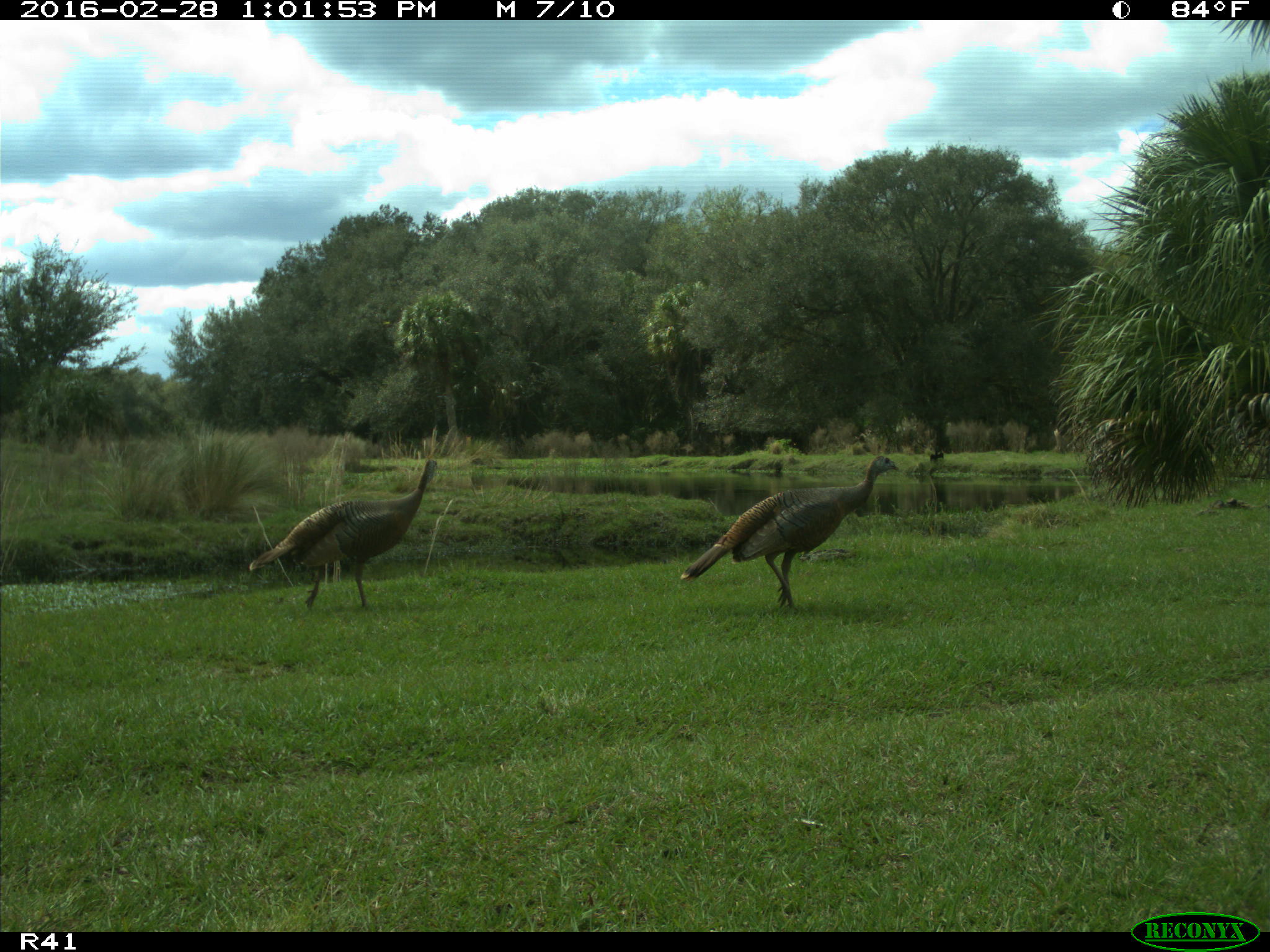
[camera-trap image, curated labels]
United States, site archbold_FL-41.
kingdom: Animalia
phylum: Chordata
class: Aves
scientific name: Aves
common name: birds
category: unidentified bird